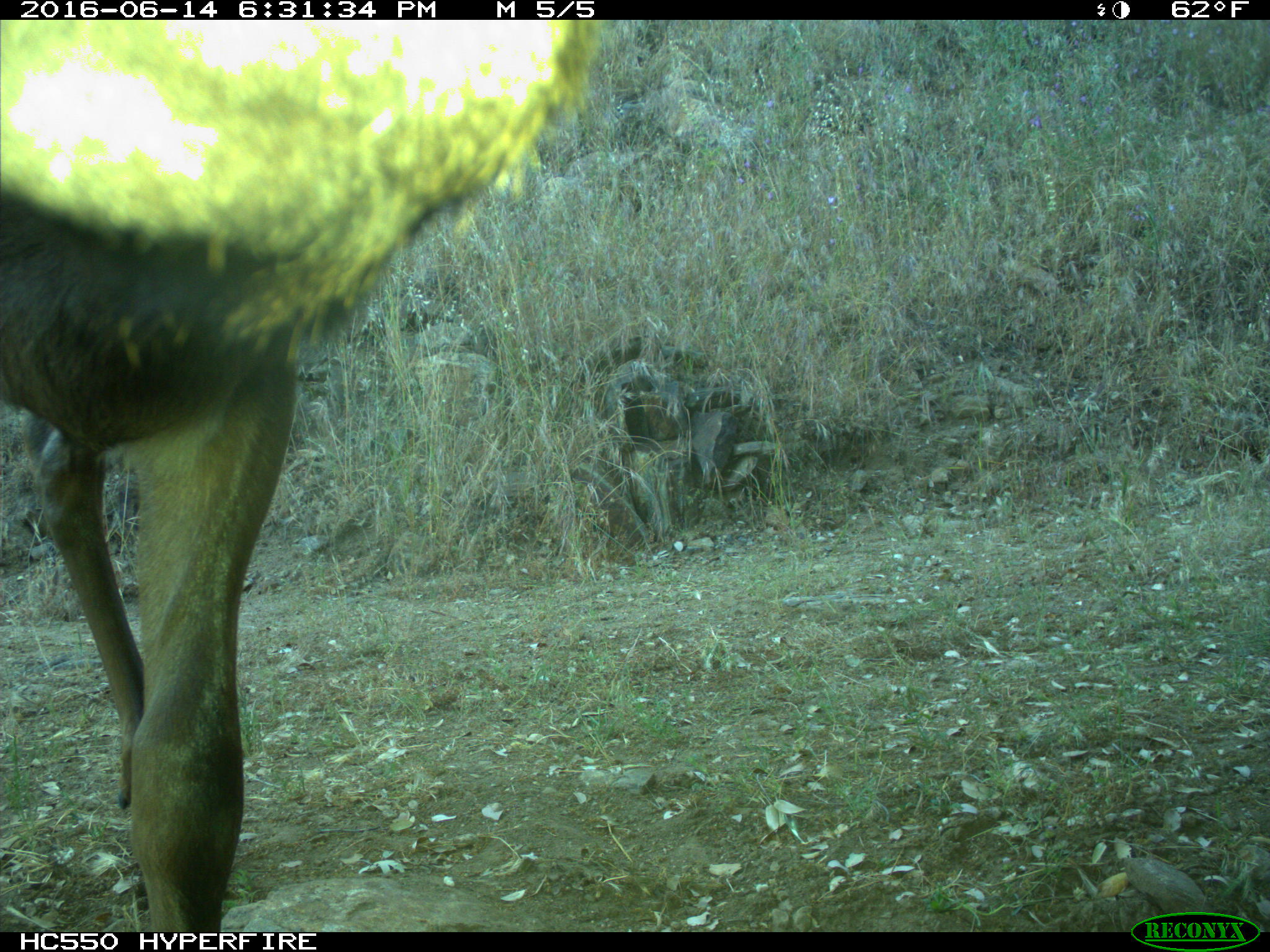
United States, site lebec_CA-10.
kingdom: Animalia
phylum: Chordata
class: Mammalia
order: Artiodactyla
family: Cervidae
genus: Cervus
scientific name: Cervus canadensis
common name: elk